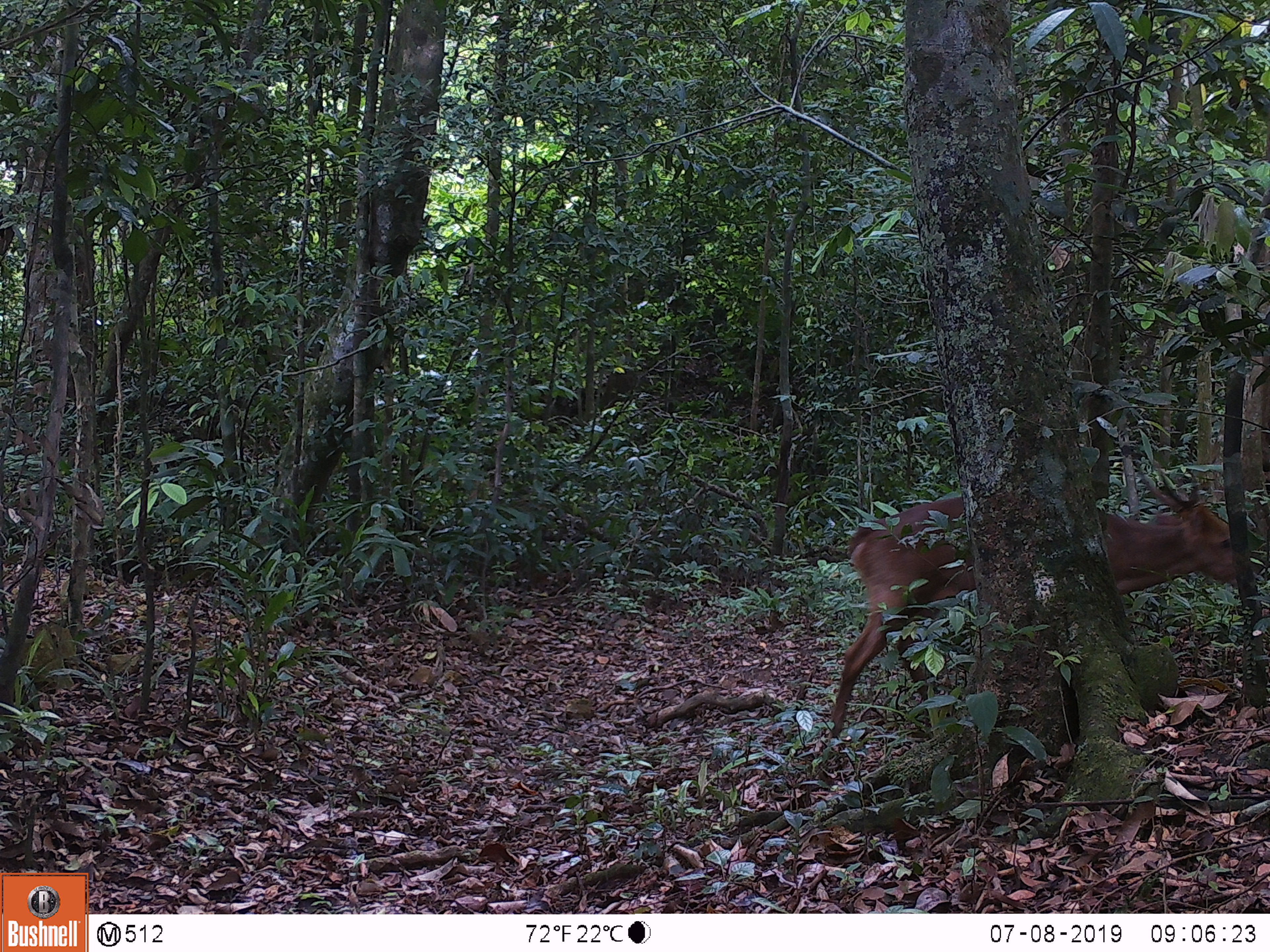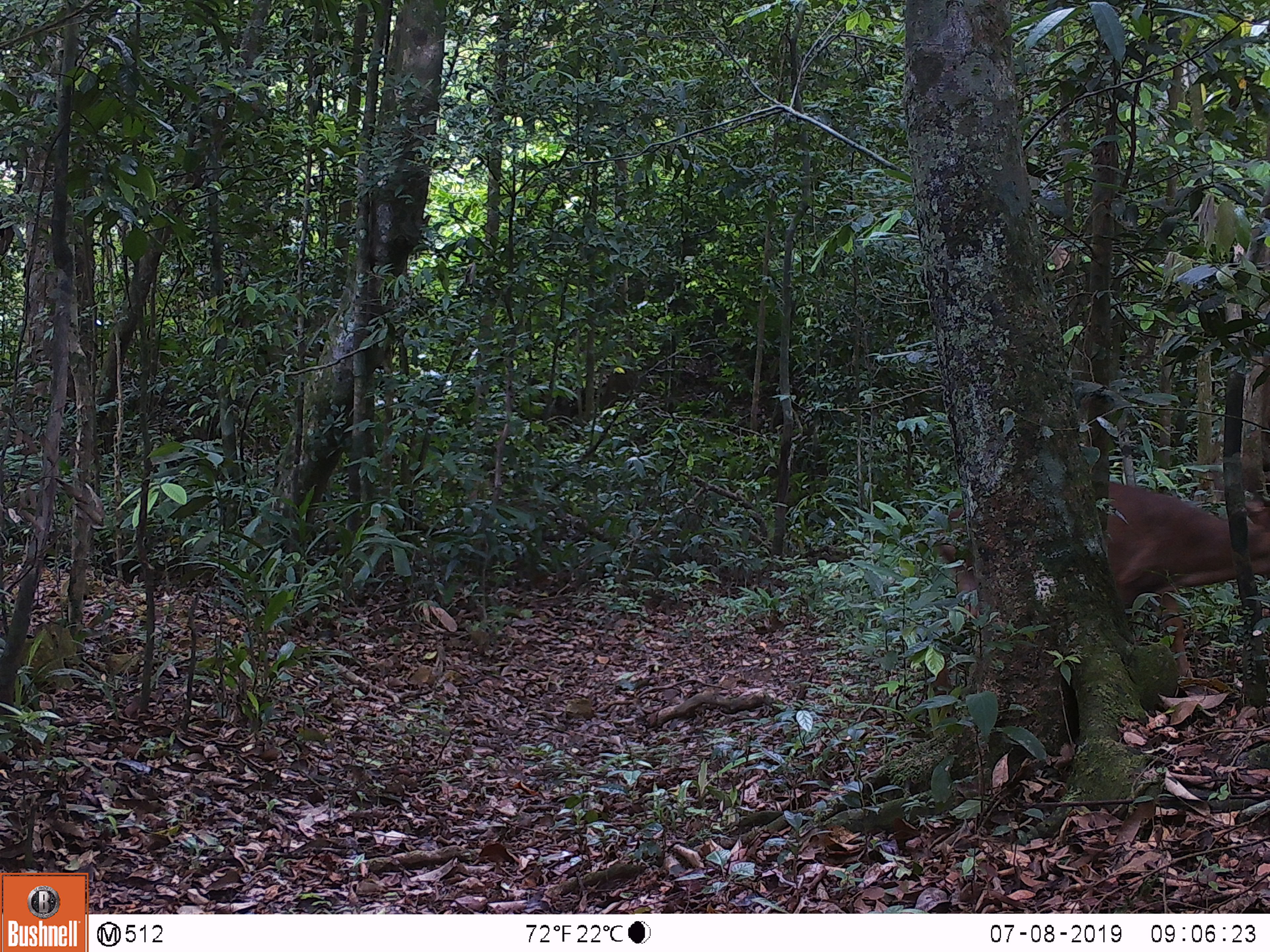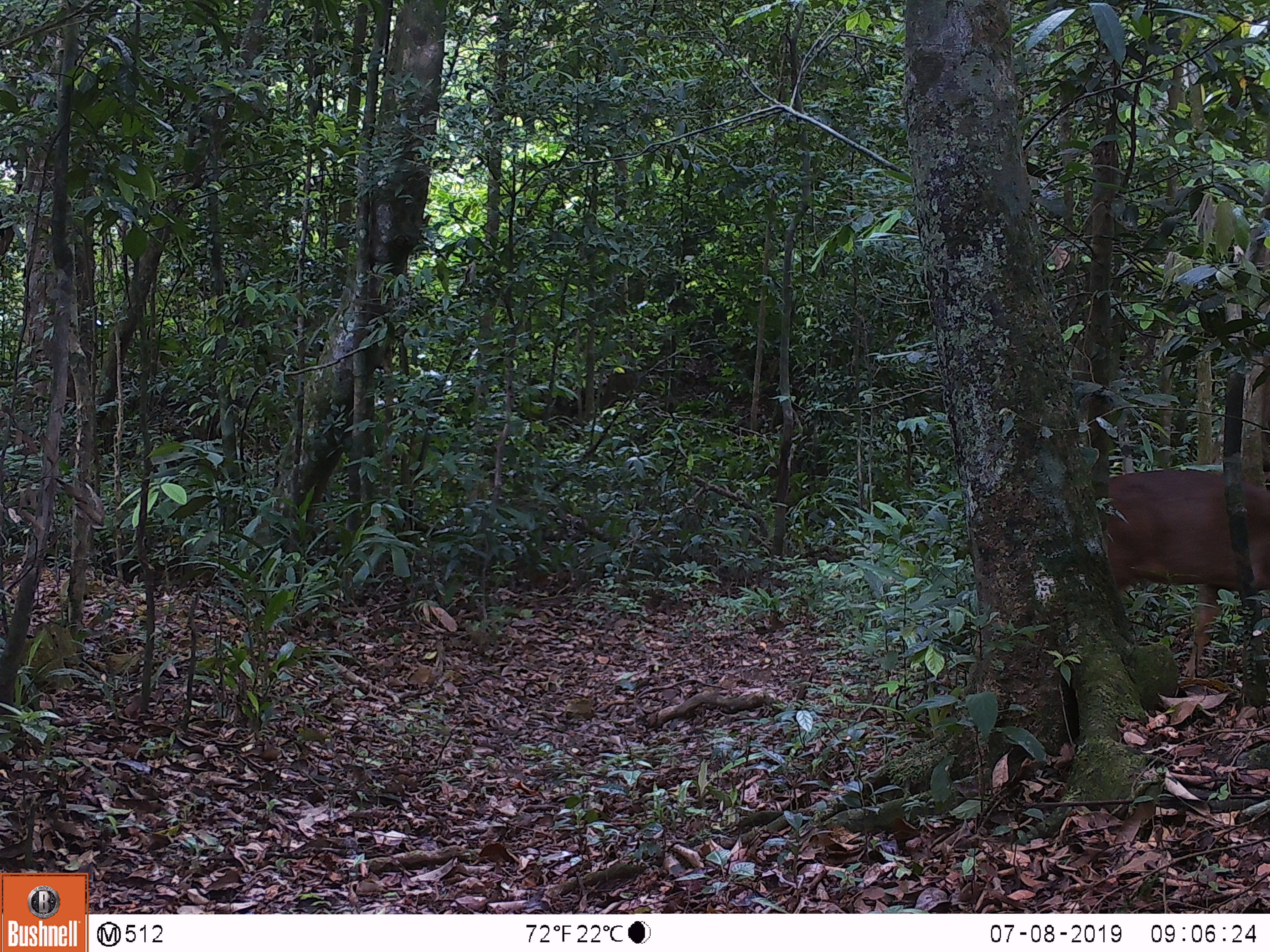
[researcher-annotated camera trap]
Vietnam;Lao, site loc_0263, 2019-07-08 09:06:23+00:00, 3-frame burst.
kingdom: Animalia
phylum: Chordata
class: Mammalia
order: Artiodactyla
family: Cervidae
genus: Muntiacus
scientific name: Muntiacus vuquangensis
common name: large-antlered muntjac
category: large antlered muntjac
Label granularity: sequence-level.